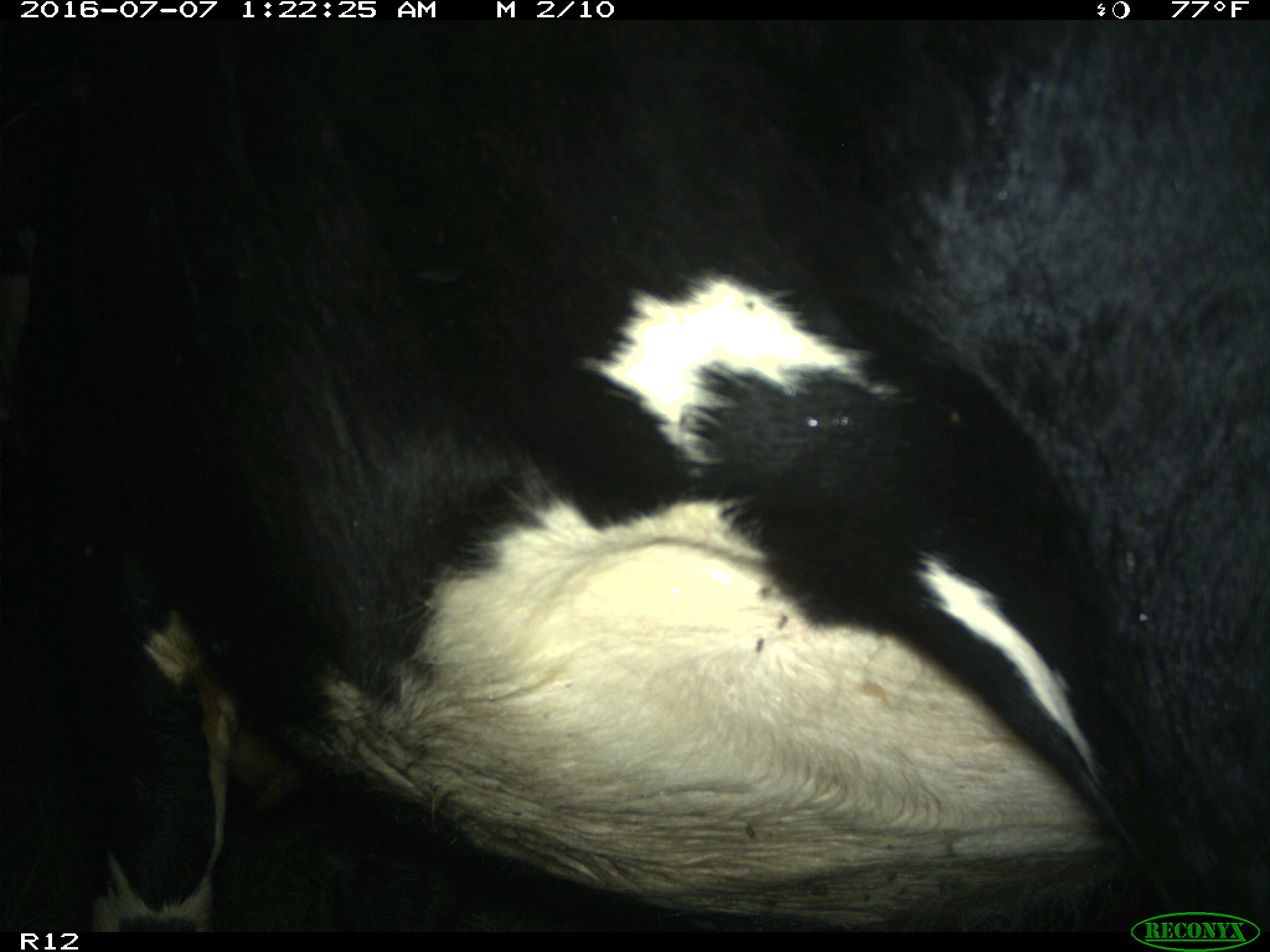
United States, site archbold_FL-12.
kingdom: Animalia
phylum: Chordata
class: Mammalia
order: Artiodactyla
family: Bovidae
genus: Bos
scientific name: Bos taurus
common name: domestic cow